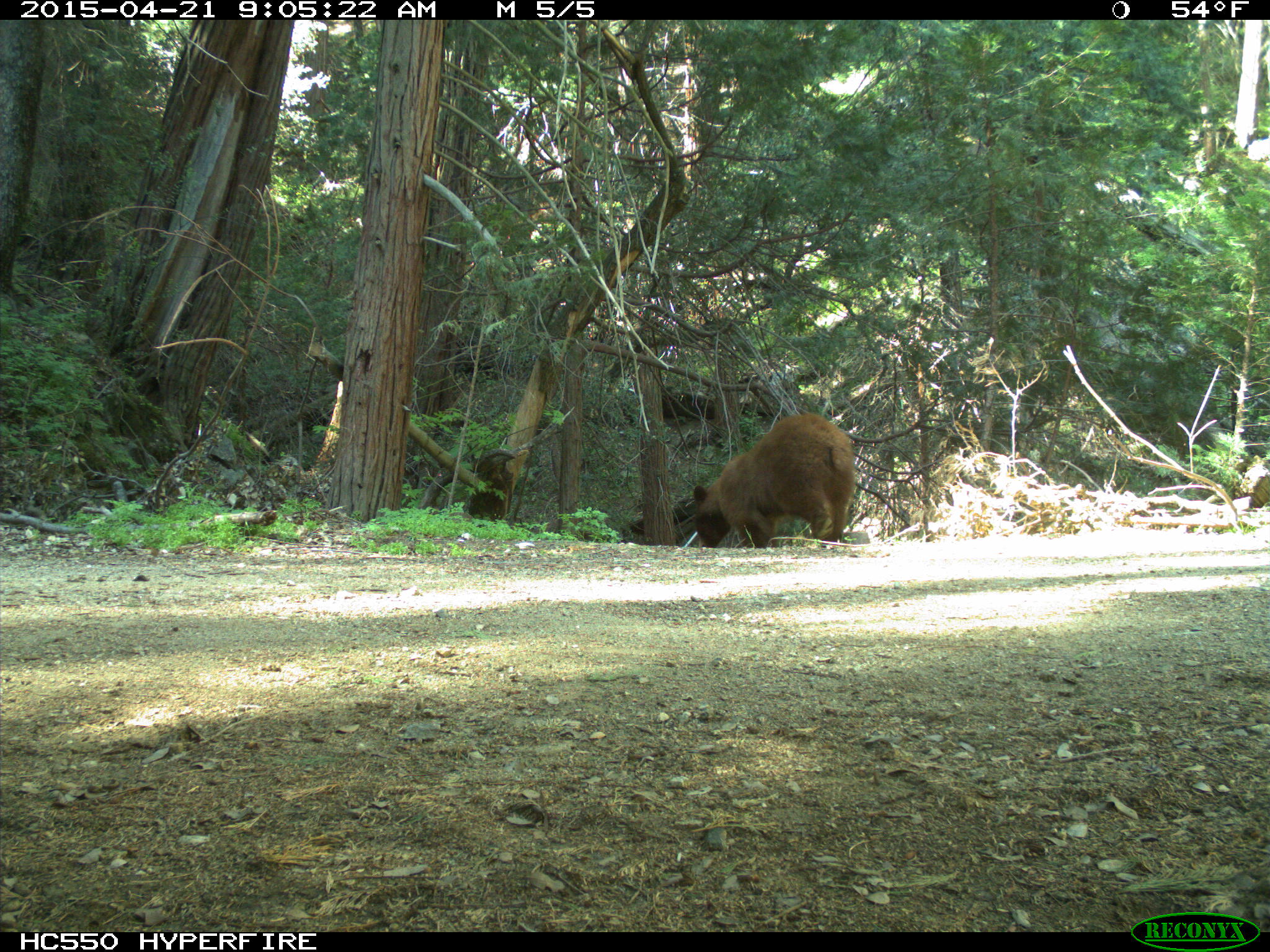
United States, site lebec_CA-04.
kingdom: Animalia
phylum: Chordata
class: Mammalia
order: Carnivora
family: Ursidae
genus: Ursus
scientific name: Ursus americanus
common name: american black bear